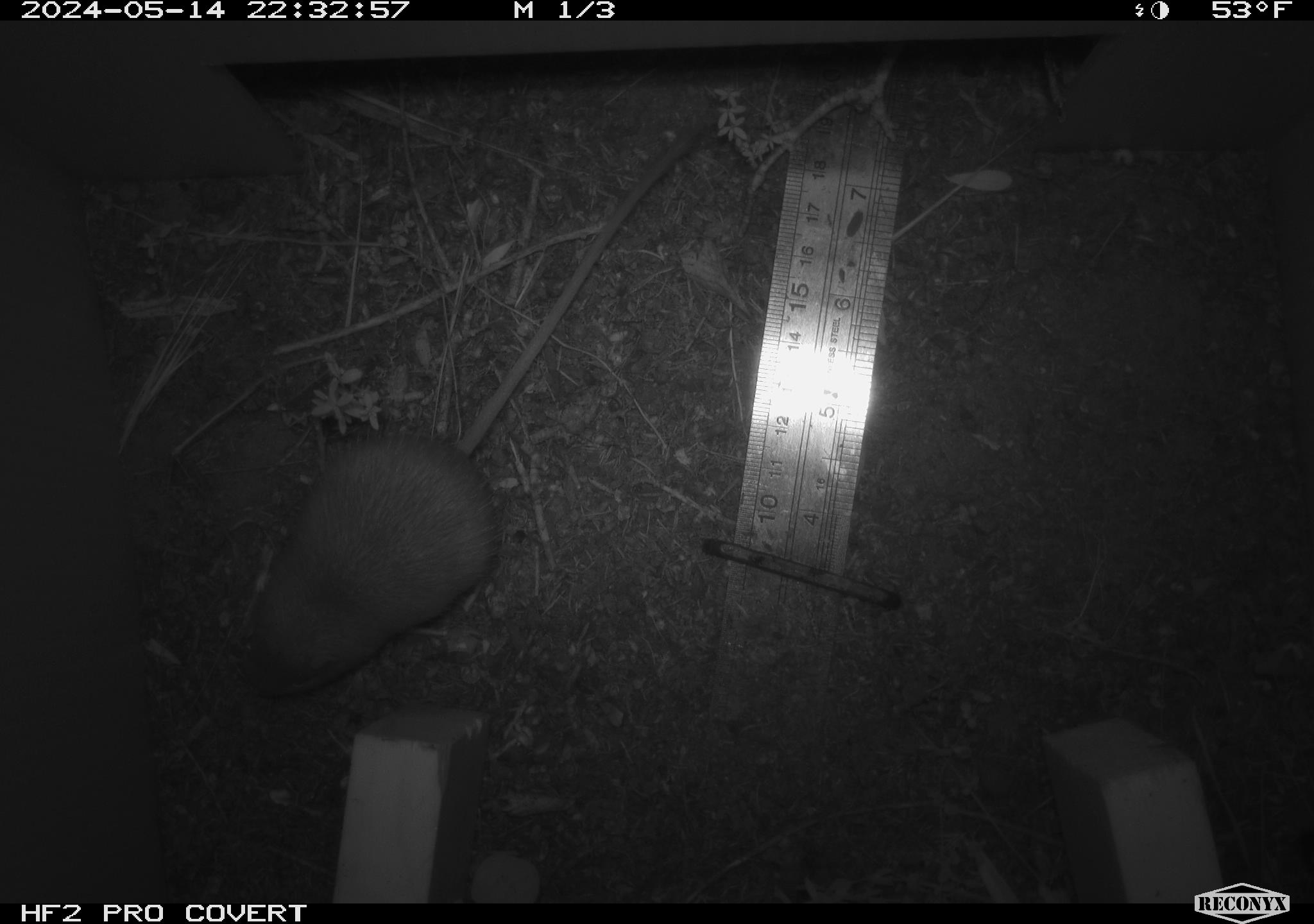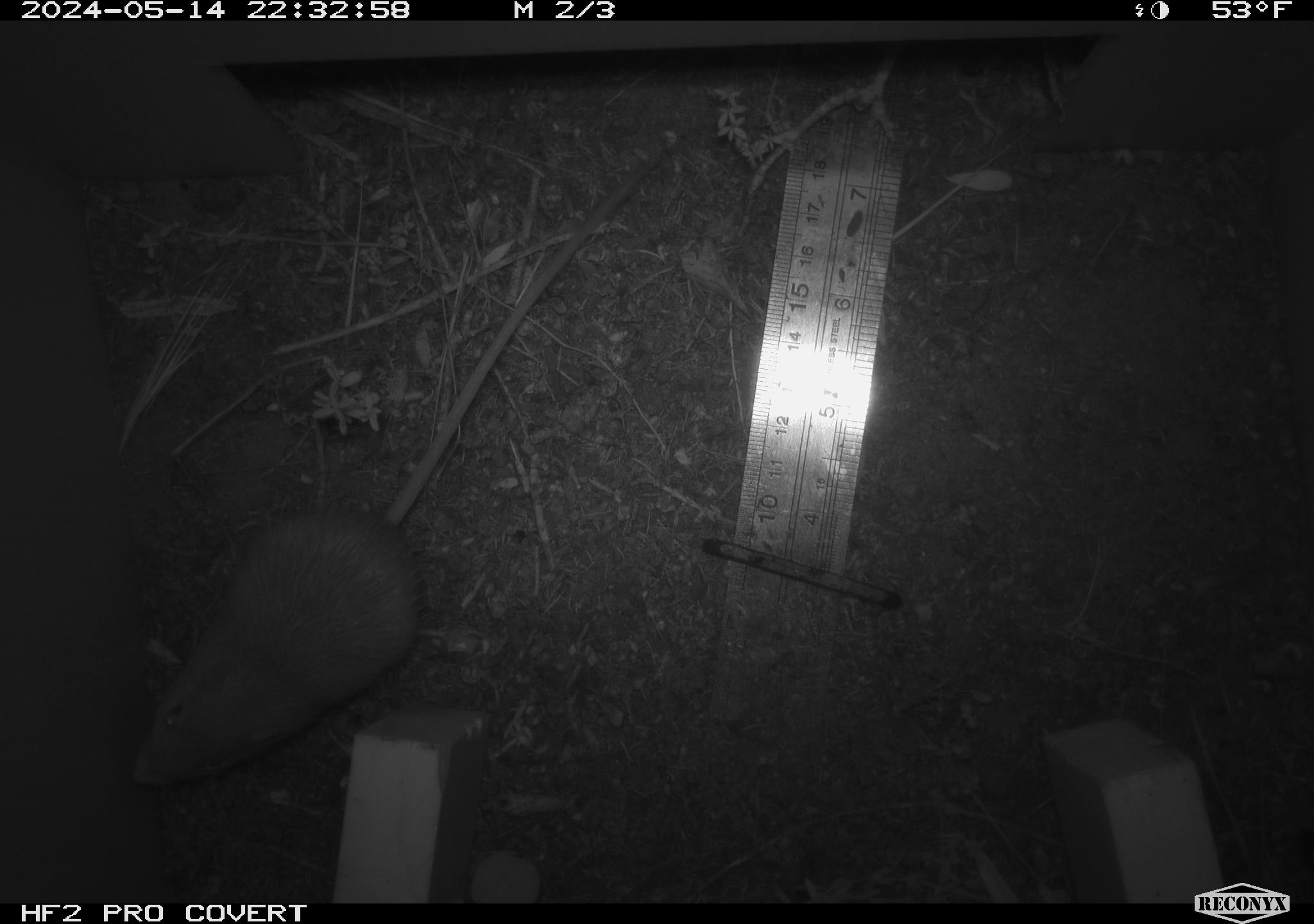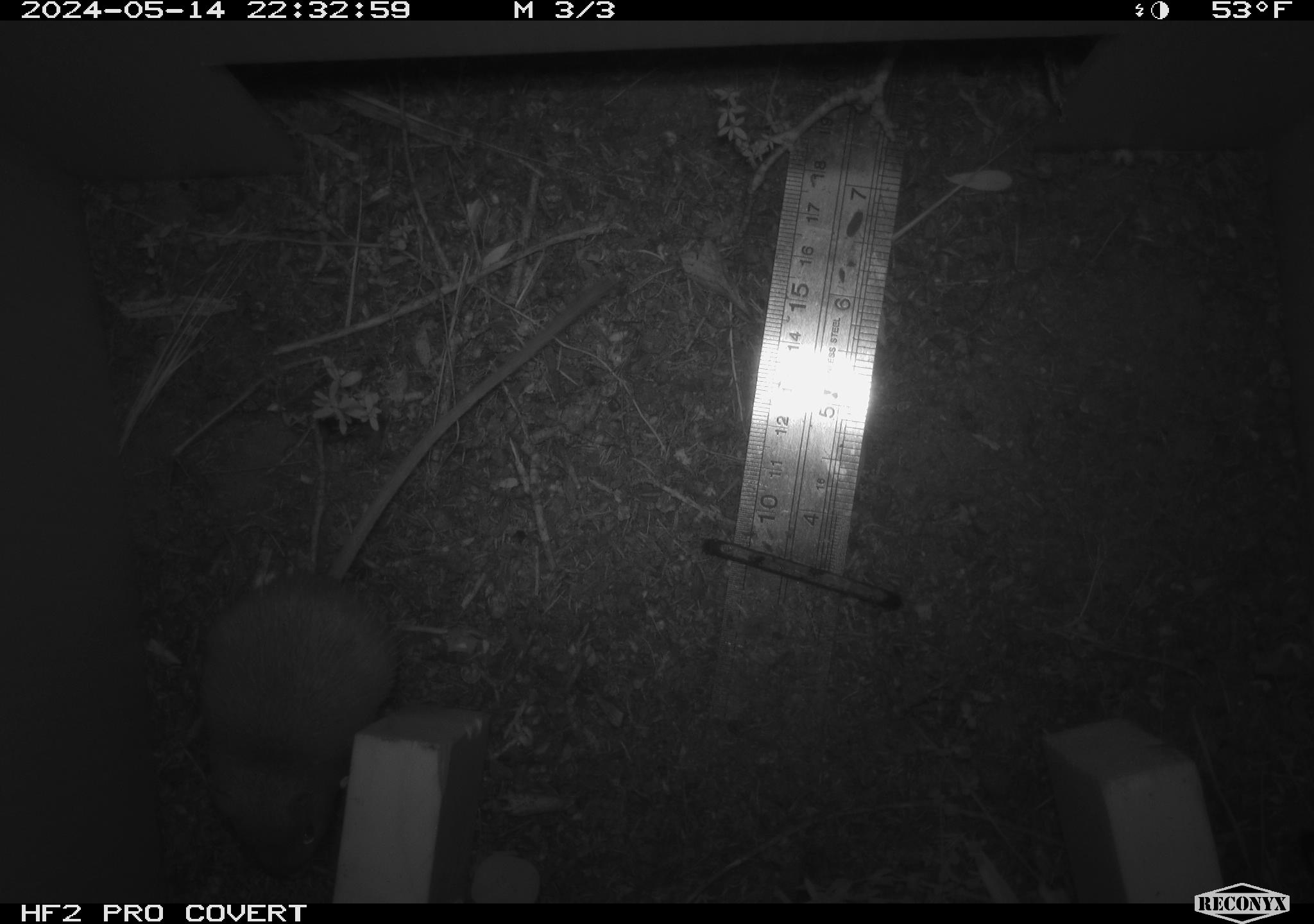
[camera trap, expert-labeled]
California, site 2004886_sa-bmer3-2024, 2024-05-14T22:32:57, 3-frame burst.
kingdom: Animalia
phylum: Chordata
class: Mammalia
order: Rodentia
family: Heteromyidae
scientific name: Heteromyidae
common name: kangaroo rats and pocket mice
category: heteromyidae family